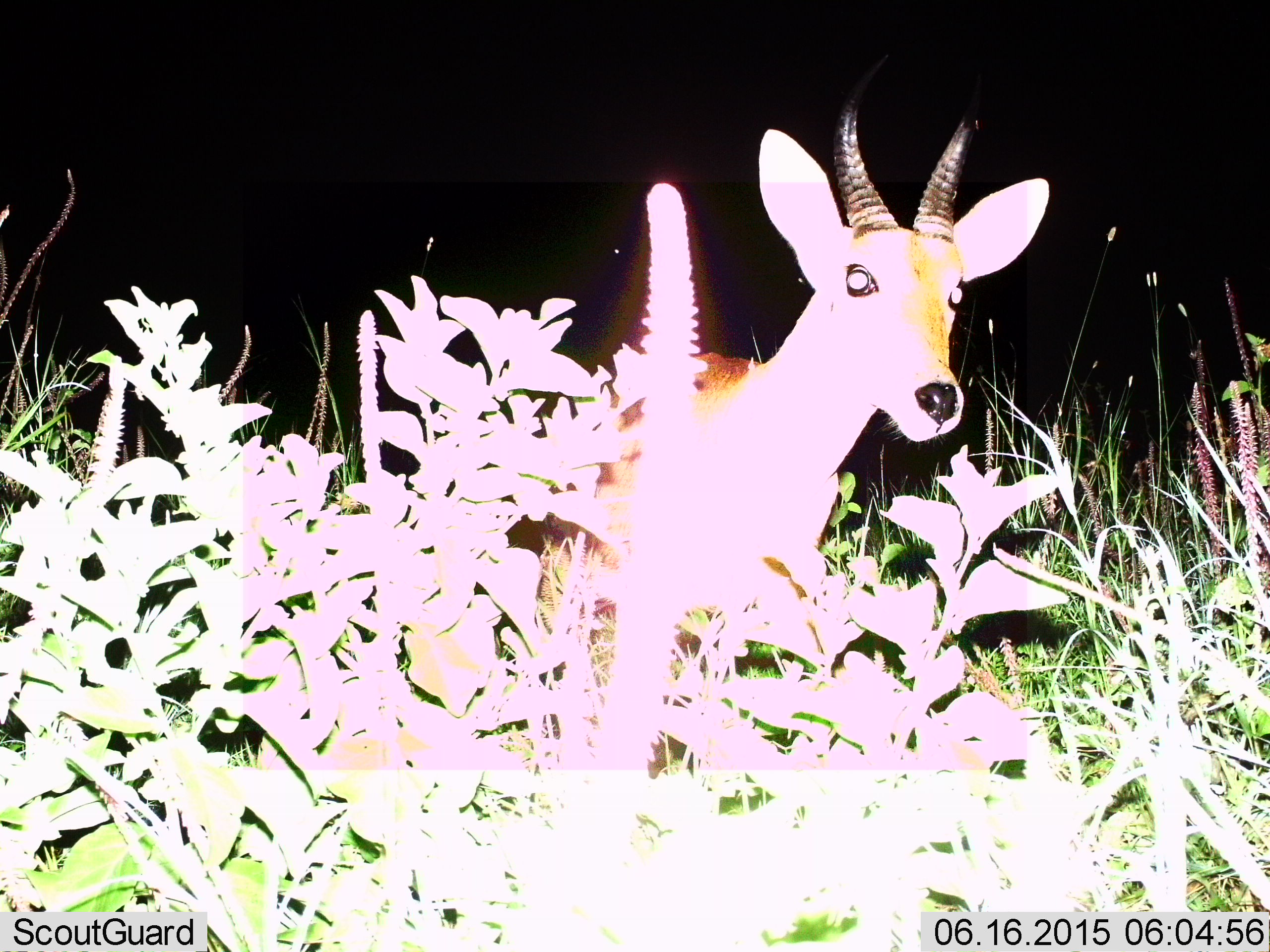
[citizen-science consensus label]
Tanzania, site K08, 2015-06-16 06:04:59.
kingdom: Animalia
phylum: Chordata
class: Mammalia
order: Artiodactyla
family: Bovidae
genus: Redunca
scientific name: Redunca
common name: reedbuck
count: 1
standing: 80%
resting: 0%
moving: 10%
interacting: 10%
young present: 0%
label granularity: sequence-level